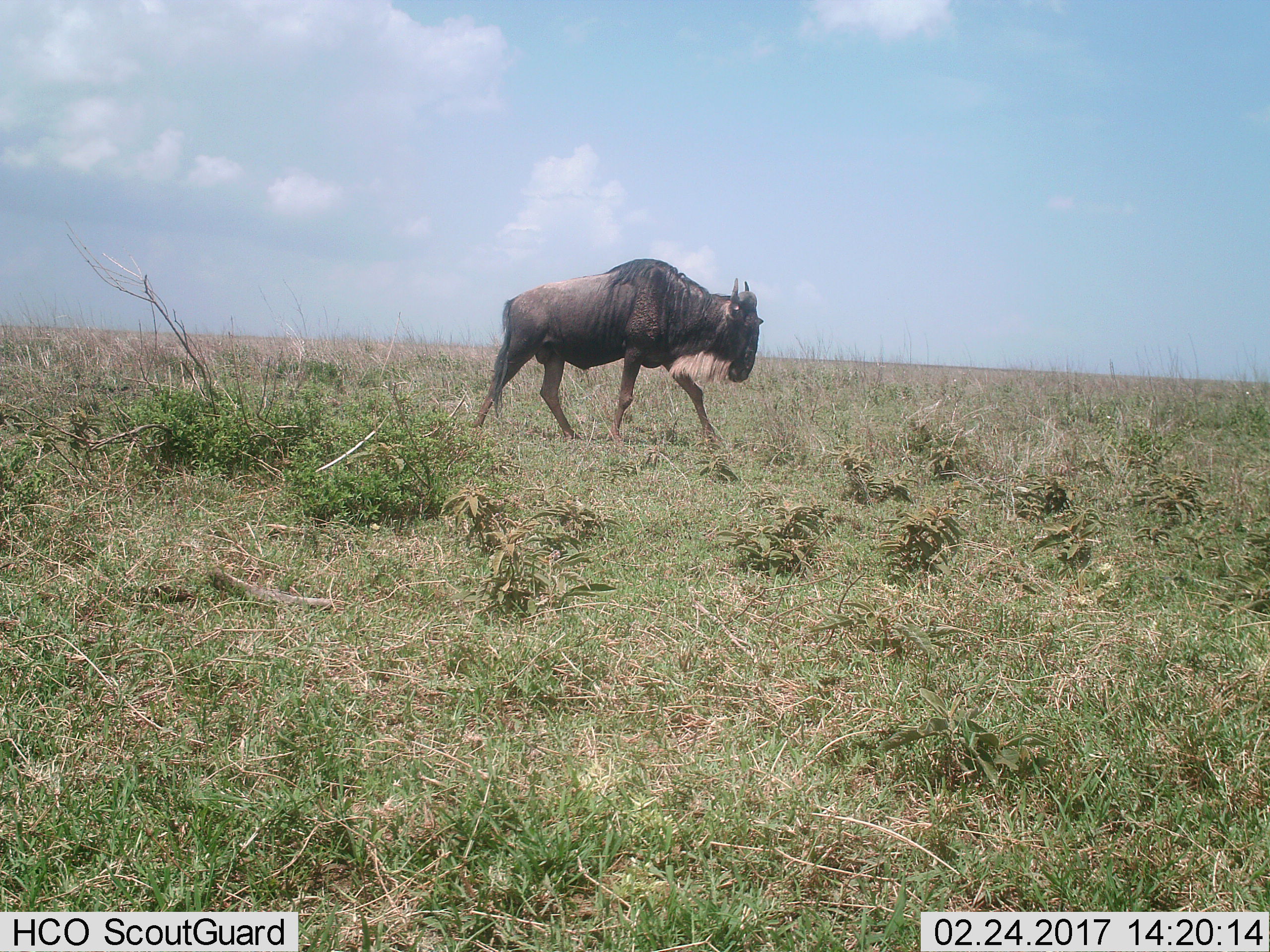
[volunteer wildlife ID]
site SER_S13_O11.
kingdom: Animalia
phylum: Chordata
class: Mammalia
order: Artiodactyla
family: Bovidae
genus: Connochaetes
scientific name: Connochaetes taurinus taurinus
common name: blue wildebeest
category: wildebeestblue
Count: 1.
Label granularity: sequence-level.